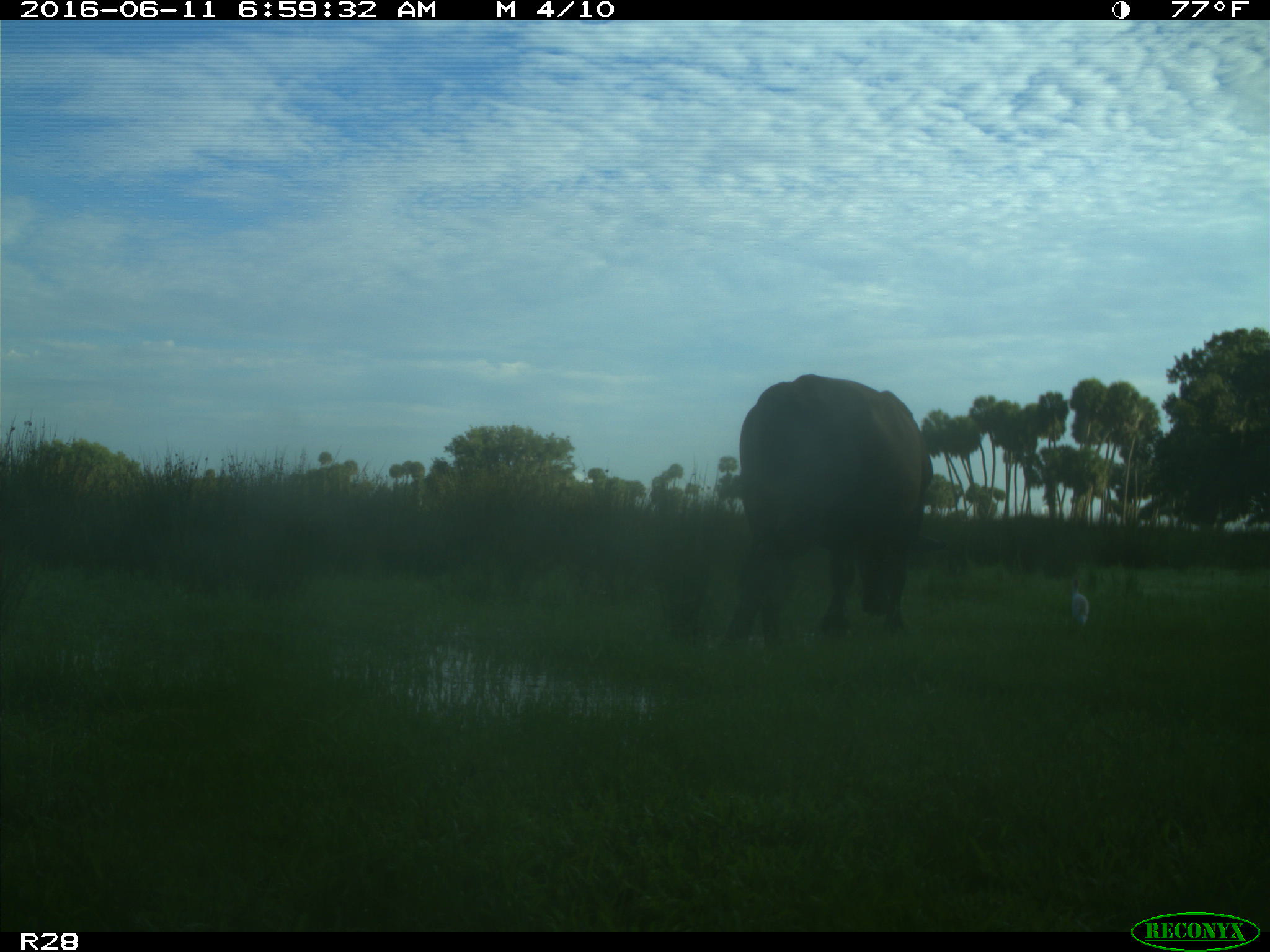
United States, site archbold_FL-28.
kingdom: Animalia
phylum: Chordata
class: Mammalia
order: Artiodactyla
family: Bovidae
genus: Bos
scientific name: Bos taurus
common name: domestic cow